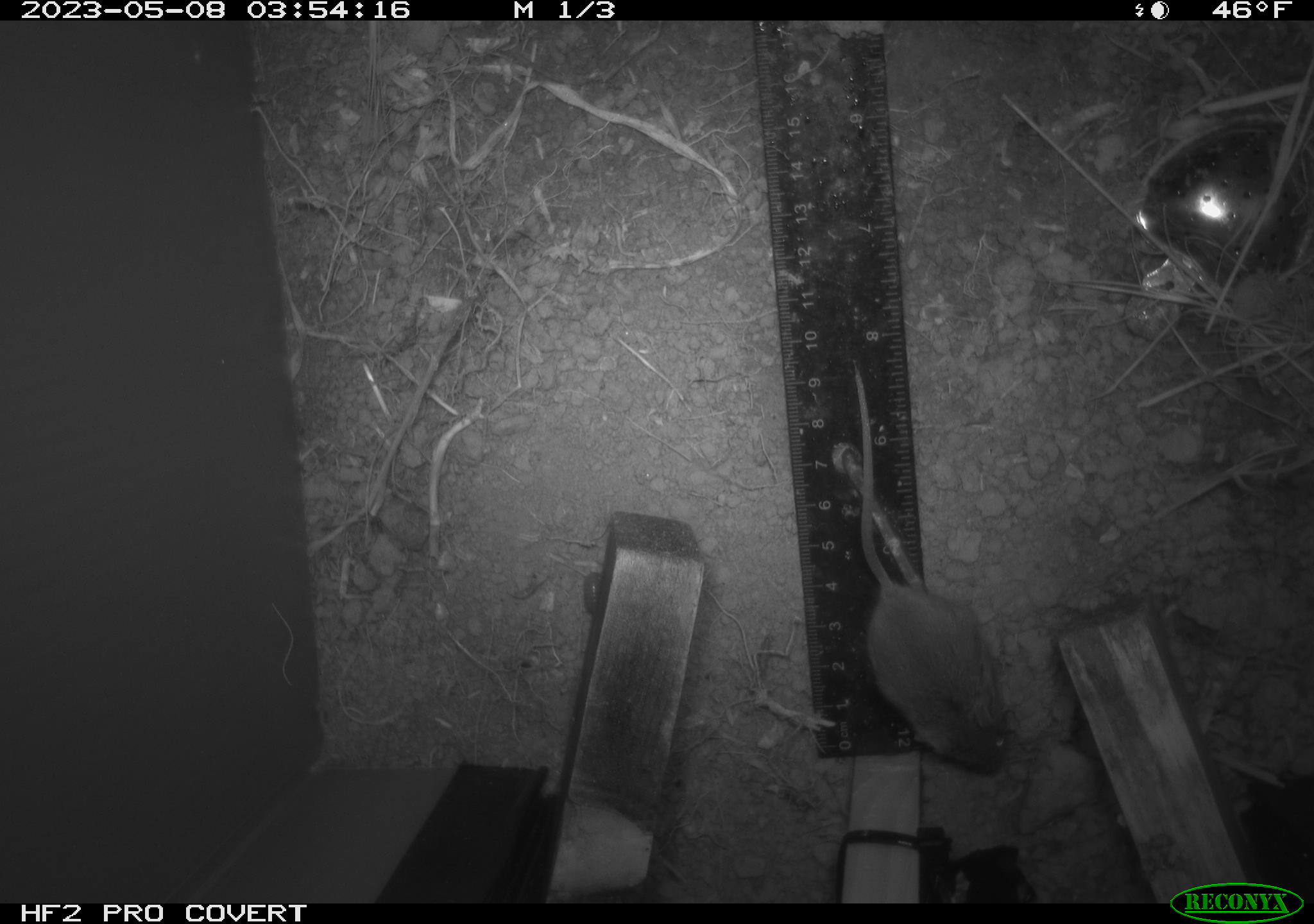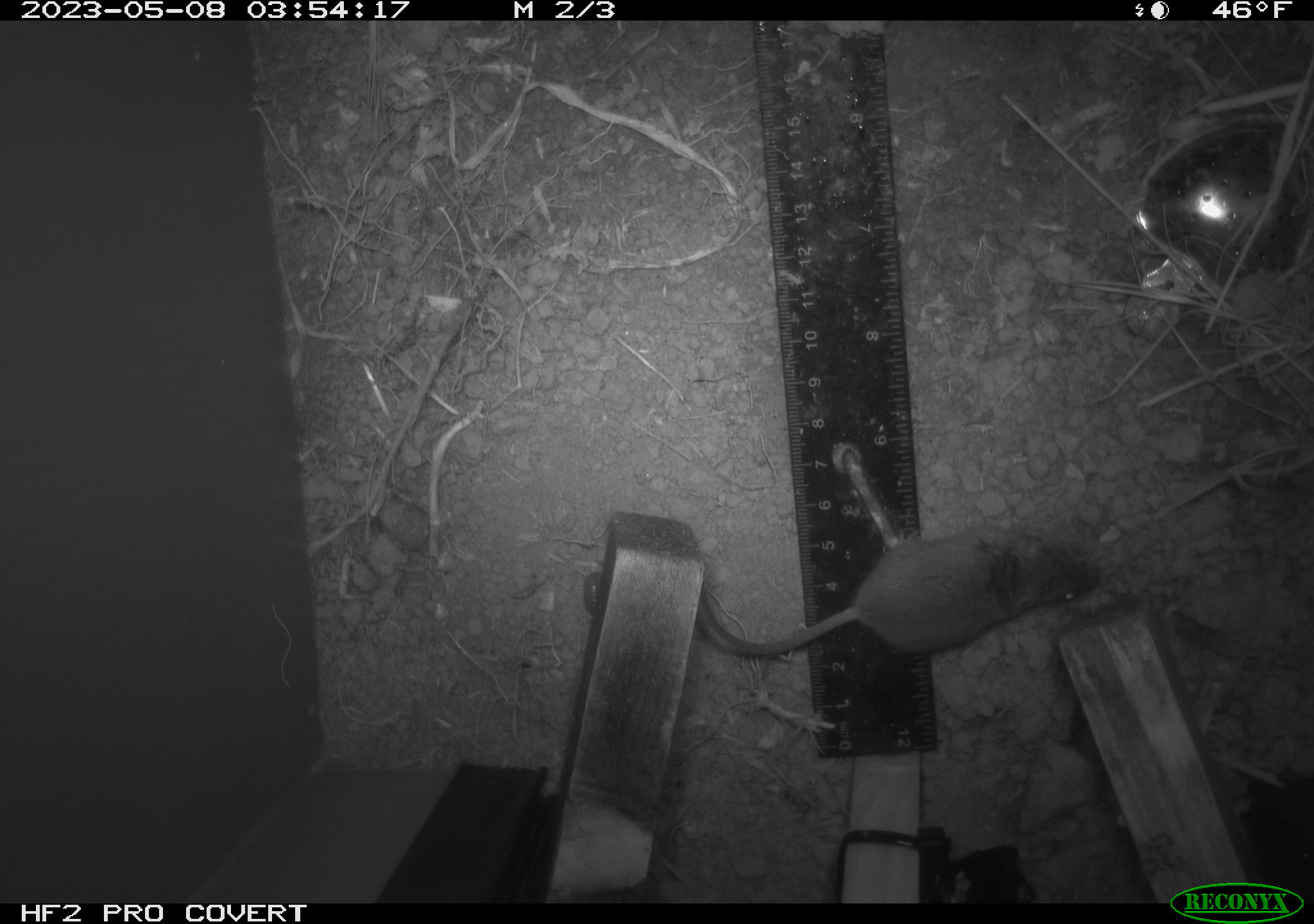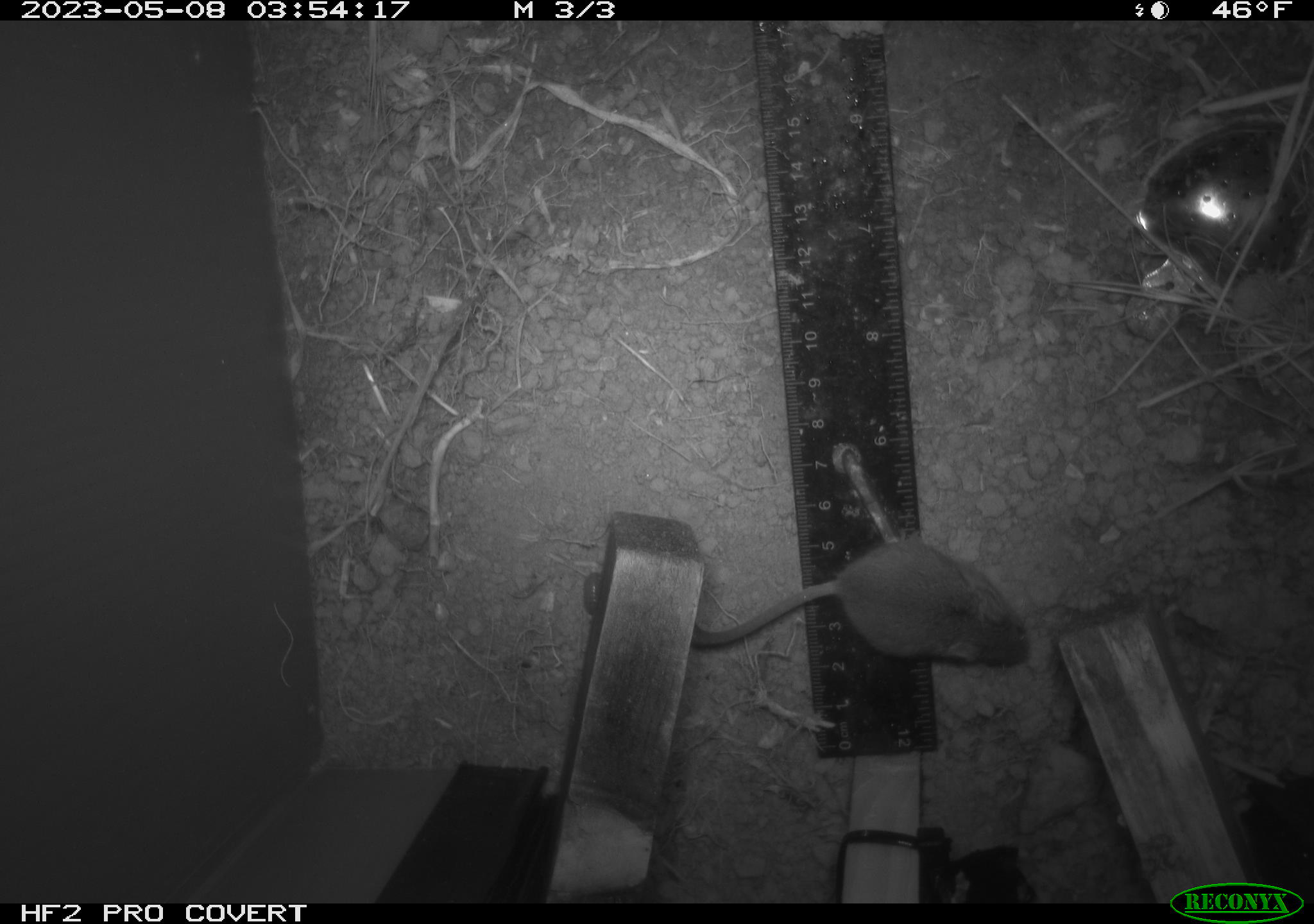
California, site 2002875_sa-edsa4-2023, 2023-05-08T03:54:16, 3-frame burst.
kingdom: Animalia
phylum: Chordata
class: Mammalia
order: Rodentia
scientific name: Rodentia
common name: mouse species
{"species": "mouse species (Rodentia)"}